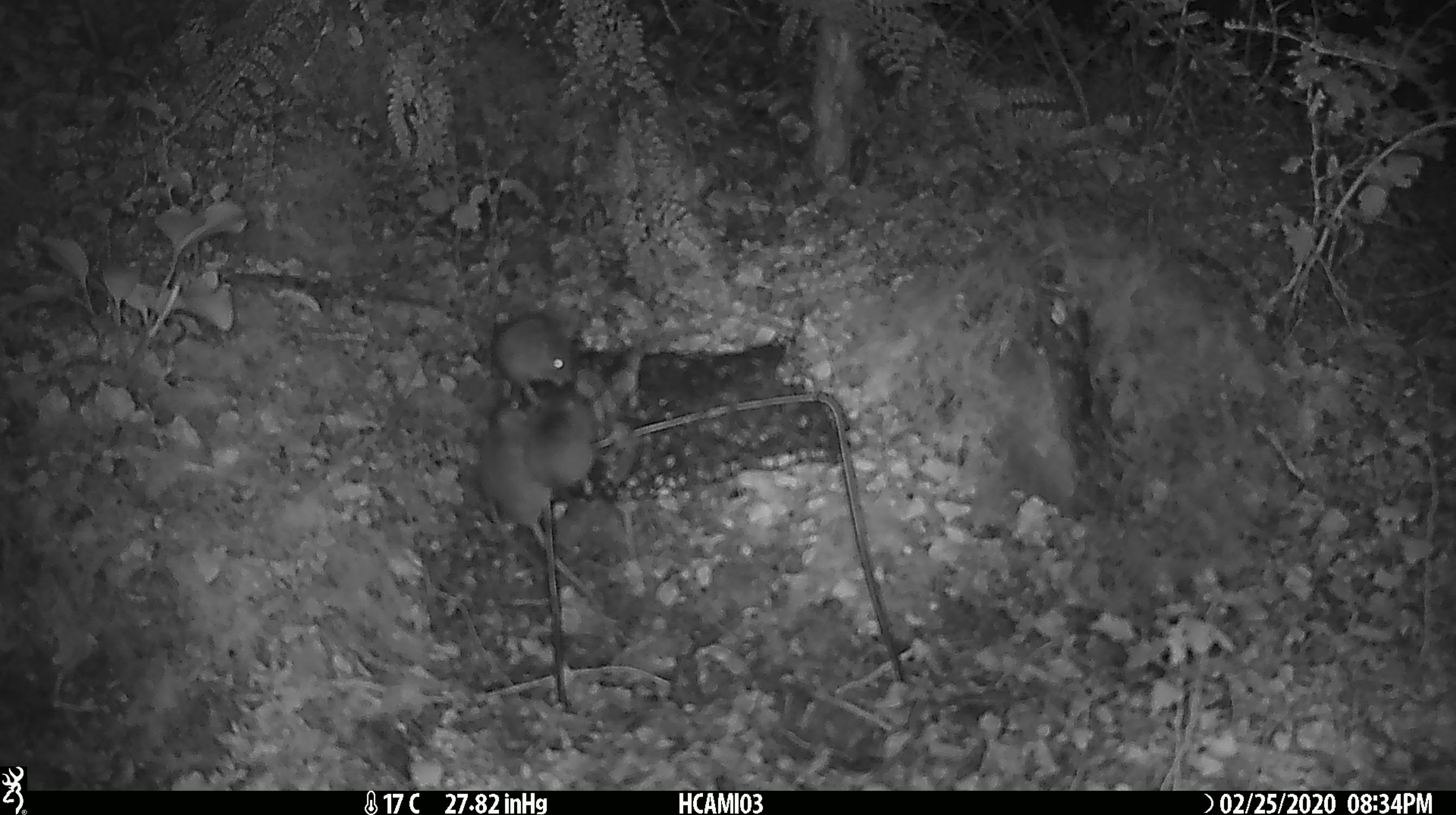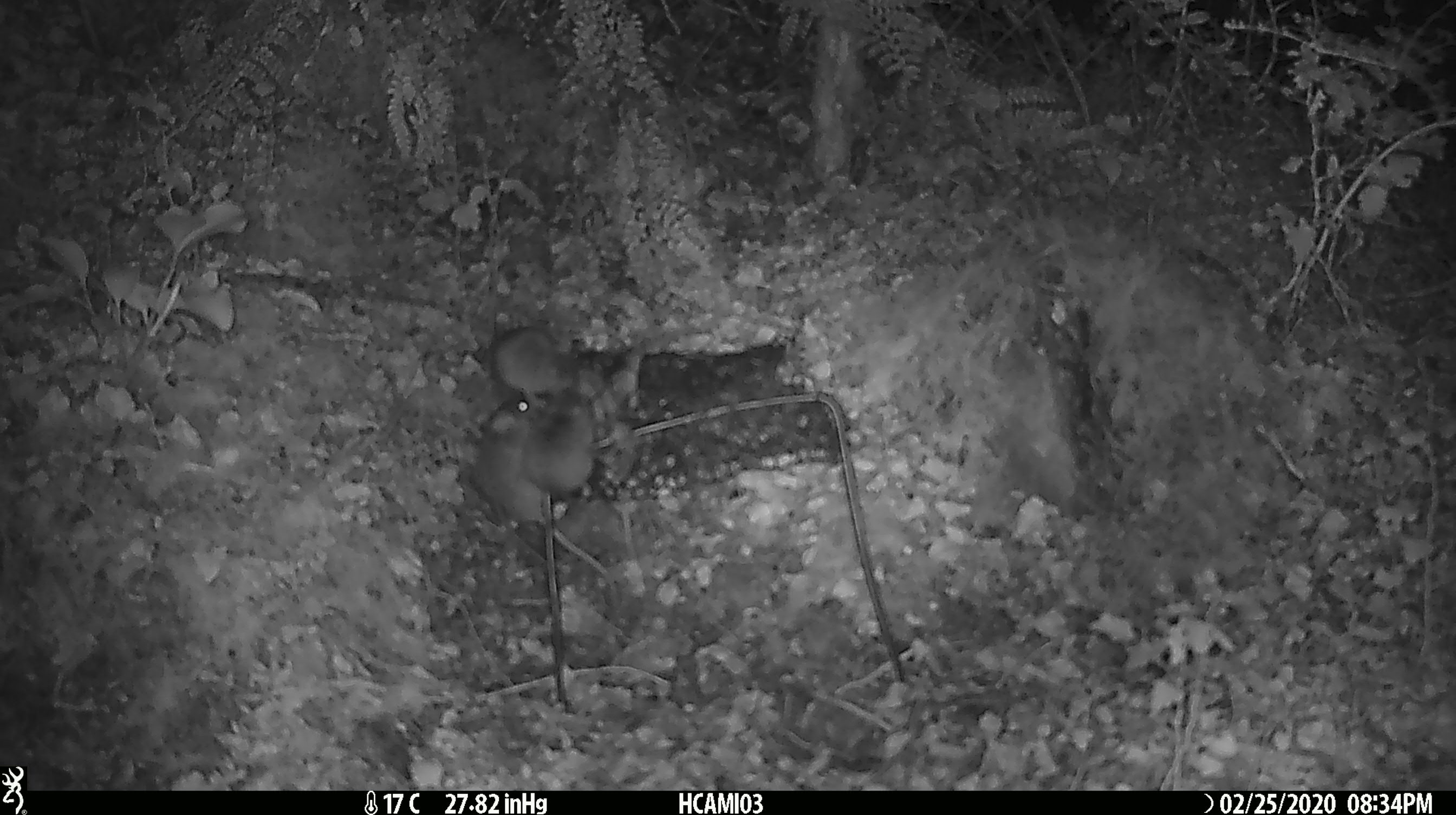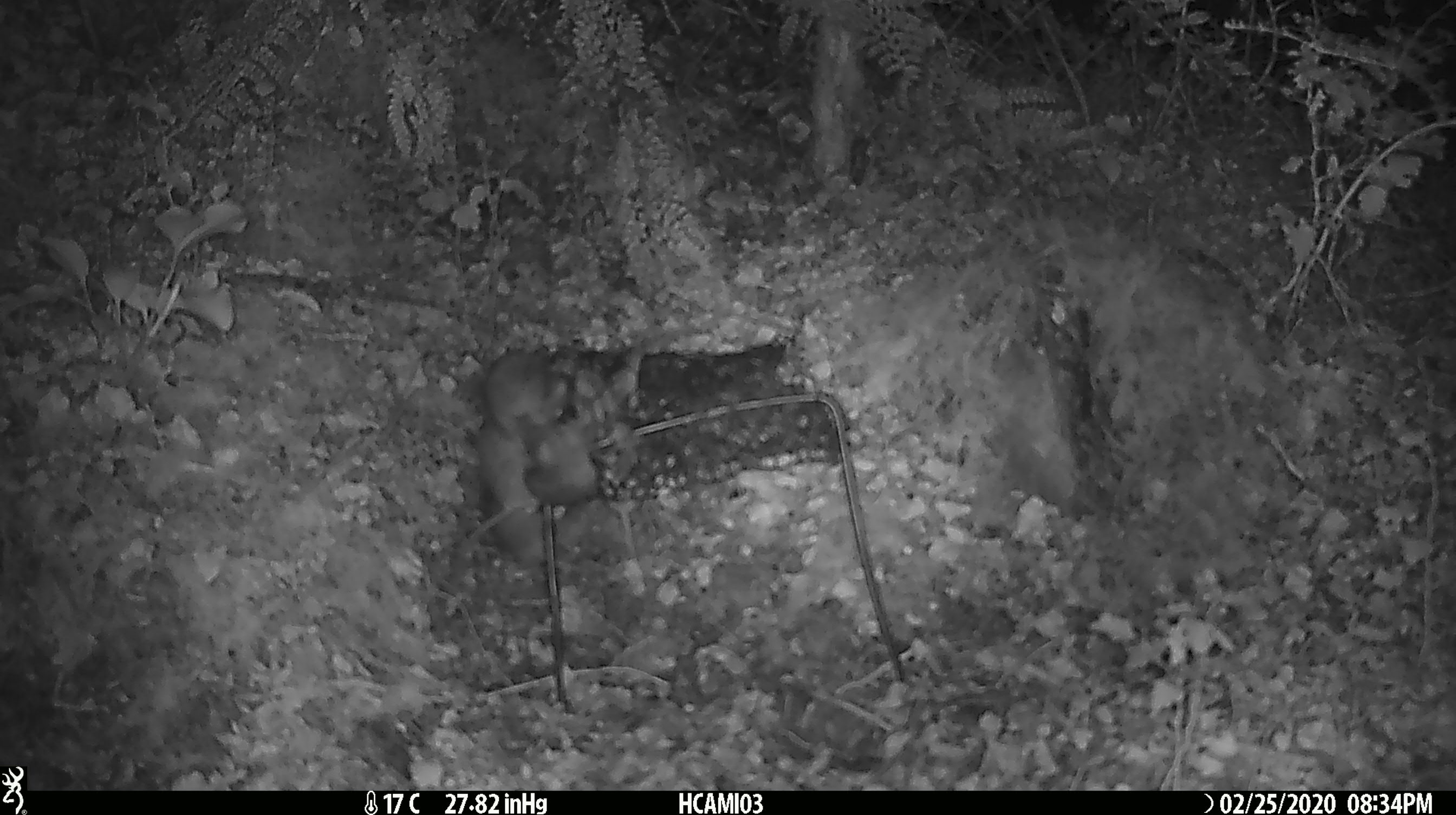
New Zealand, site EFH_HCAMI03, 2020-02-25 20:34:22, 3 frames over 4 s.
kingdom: Animalia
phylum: Chordata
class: Mammalia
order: Rodentia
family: Muridae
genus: Mus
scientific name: Mus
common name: mouse